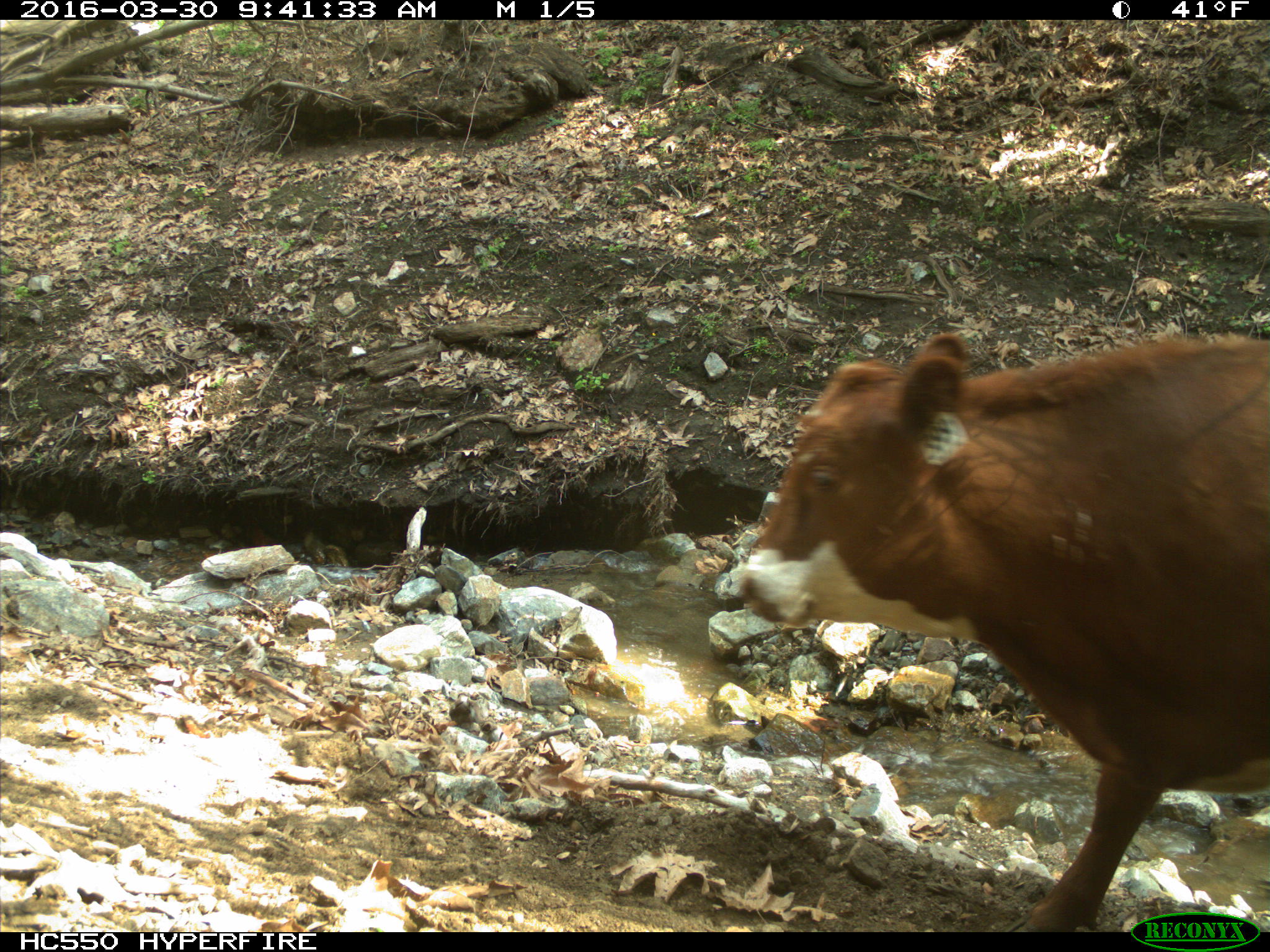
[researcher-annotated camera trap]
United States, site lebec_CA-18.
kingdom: Animalia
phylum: Chordata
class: Mammalia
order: Artiodactyla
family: Bovidae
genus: Bos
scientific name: Bos taurus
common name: domestic cow